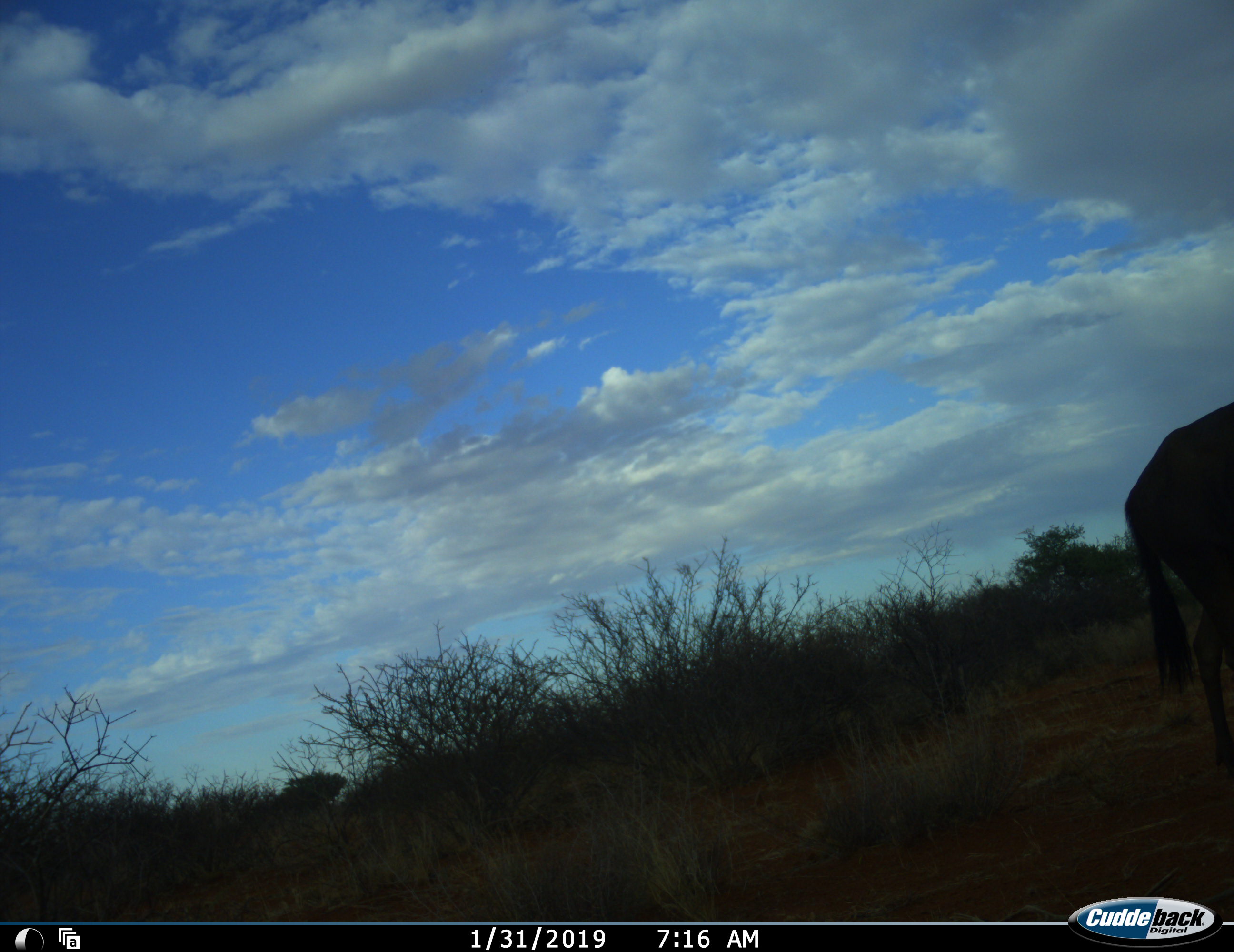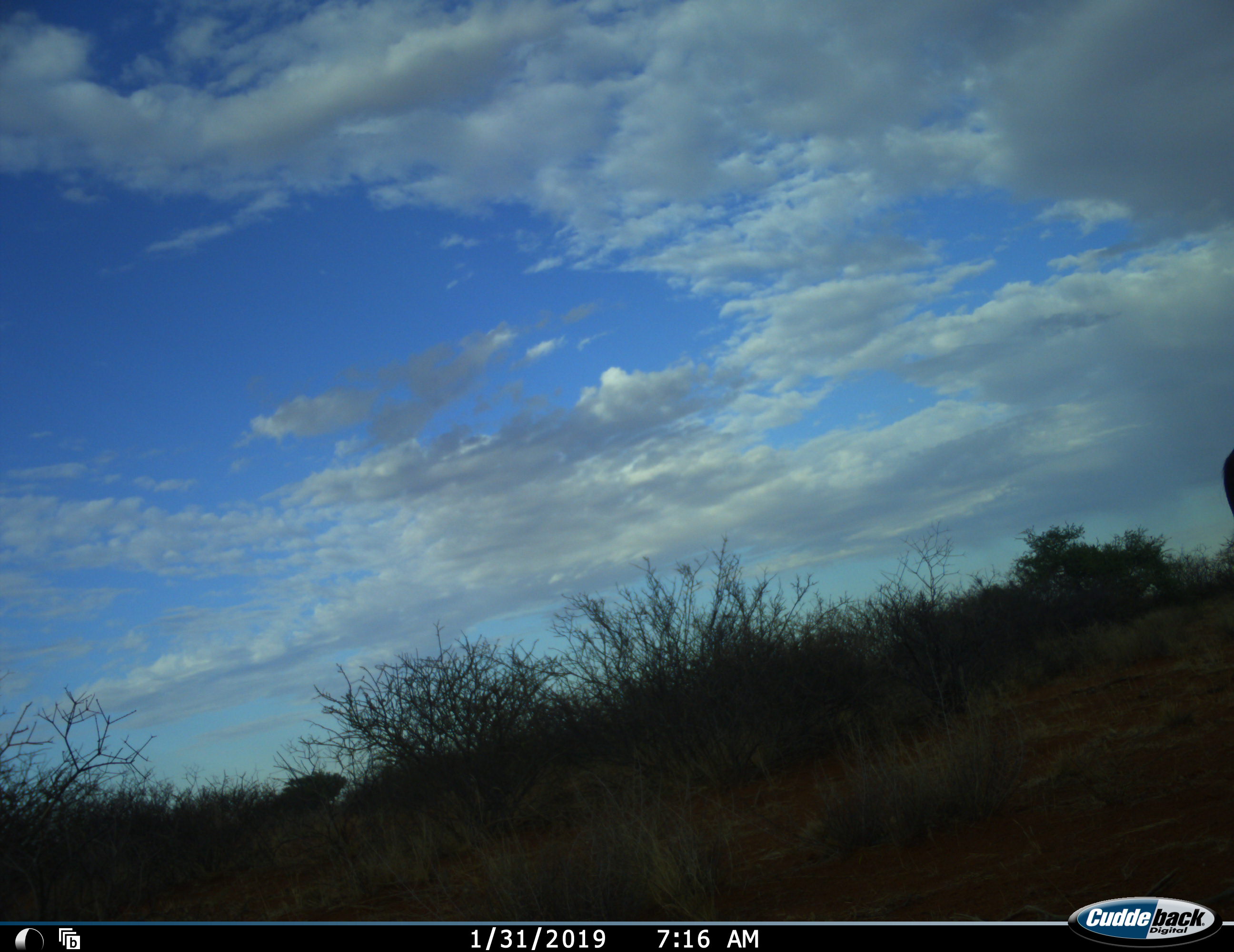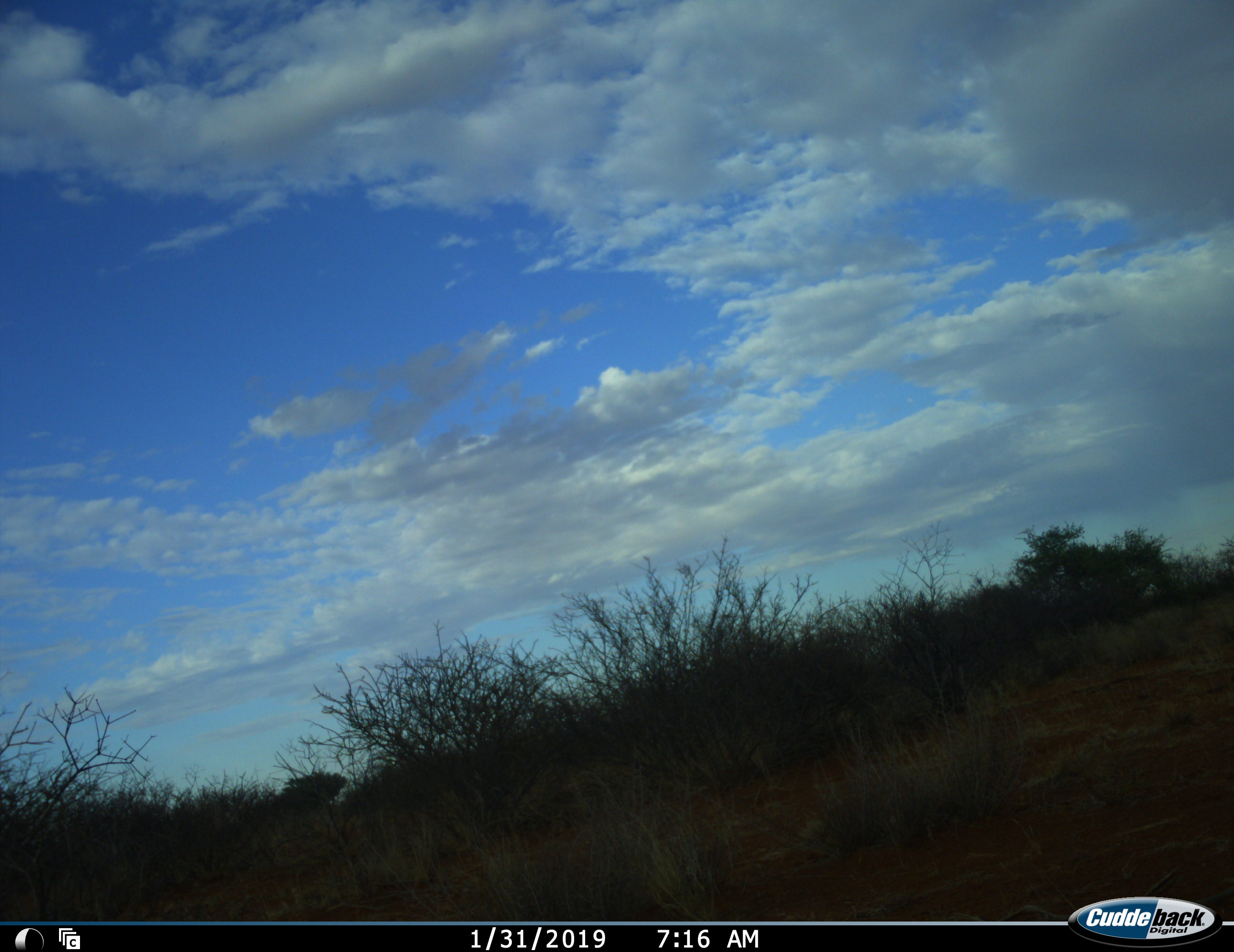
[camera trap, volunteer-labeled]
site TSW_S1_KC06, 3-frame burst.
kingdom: Animalia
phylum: Chordata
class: Mammalia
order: Artiodactyla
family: Bovidae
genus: Connochaetes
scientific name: Connochaetes taurinus taurinus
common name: blue wildebeest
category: wildebeestblue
Wildebeestblue (blue wildebeest) (Connochaetes taurinus taurinus), count 1. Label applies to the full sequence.